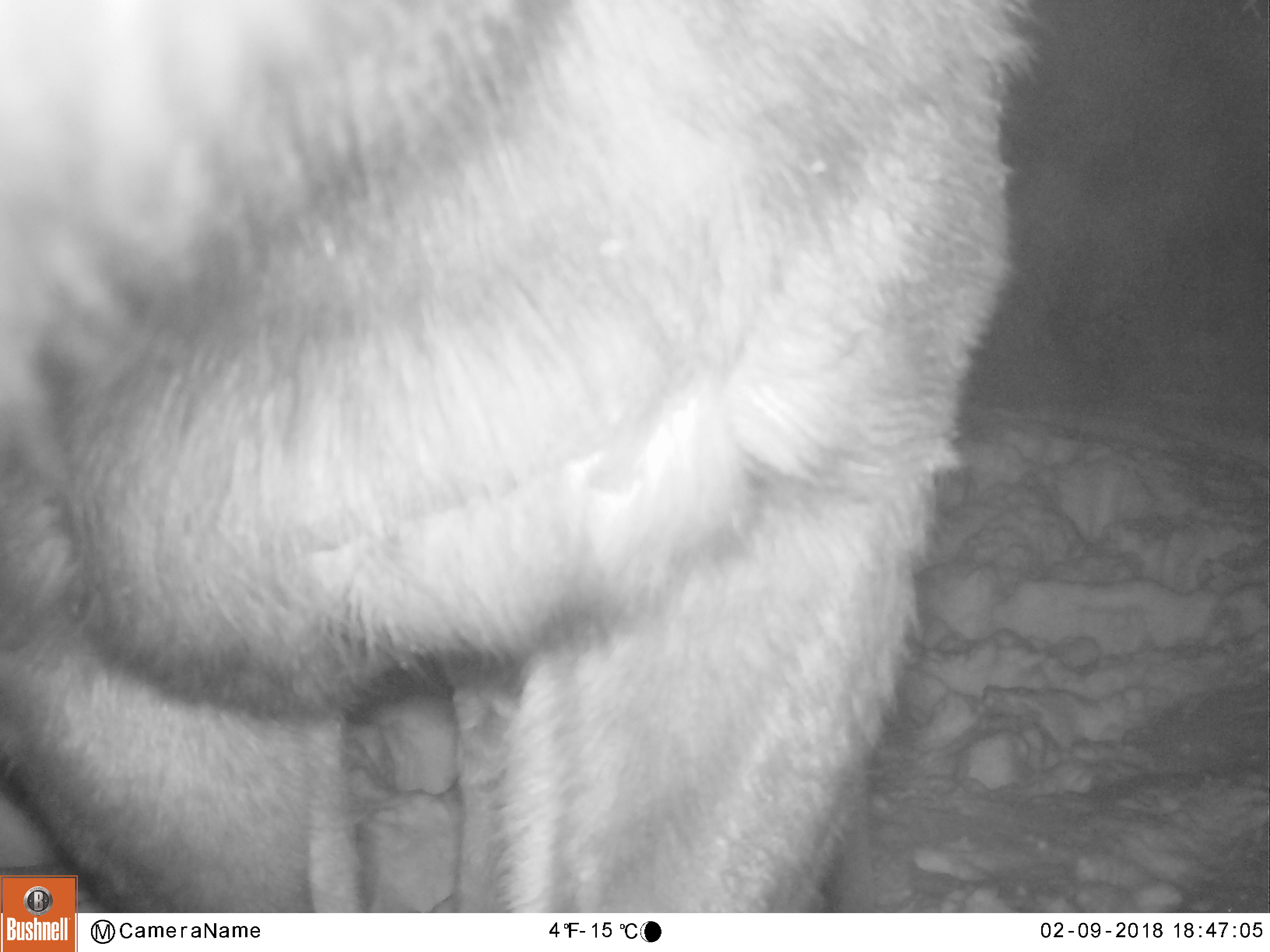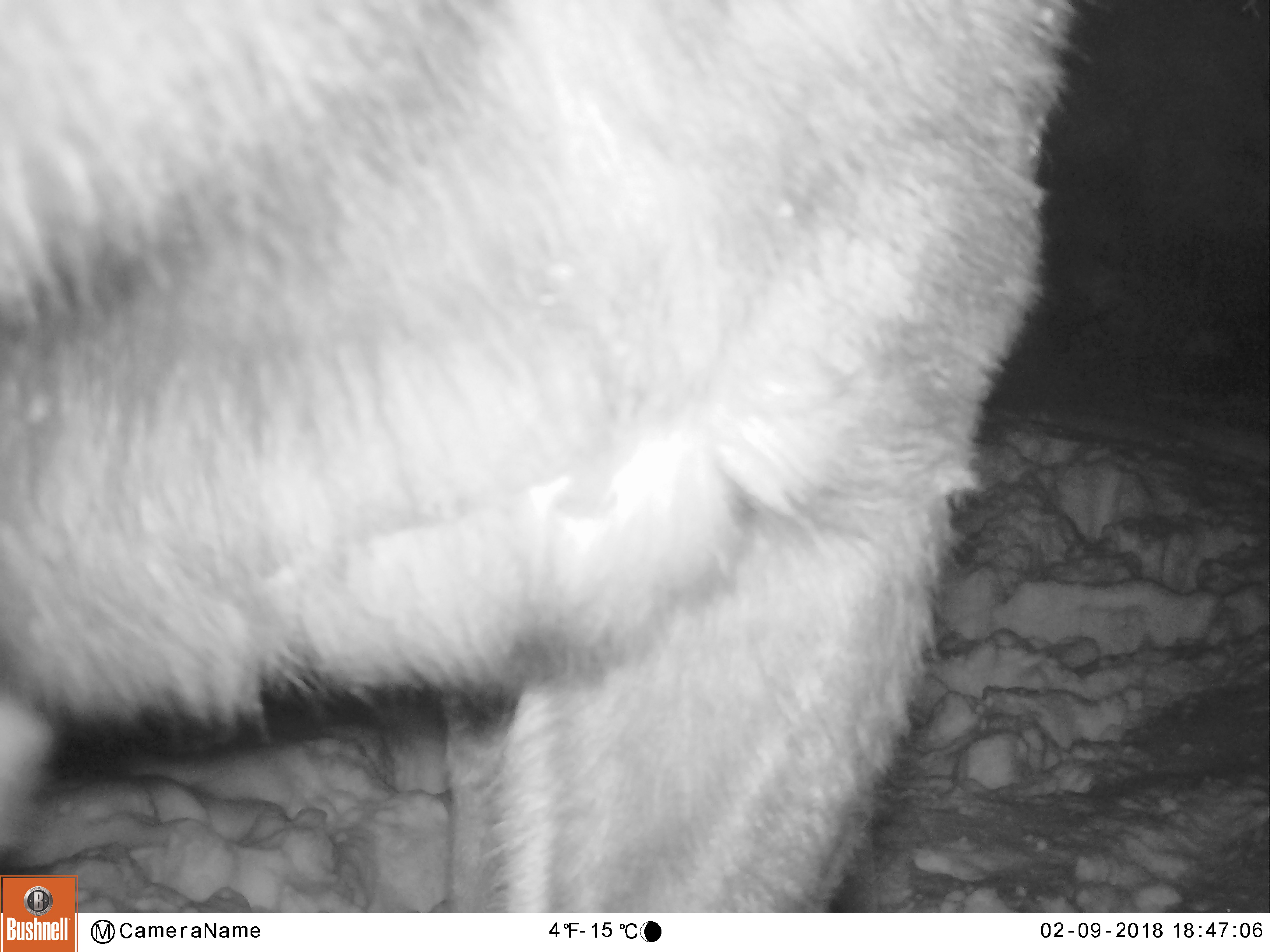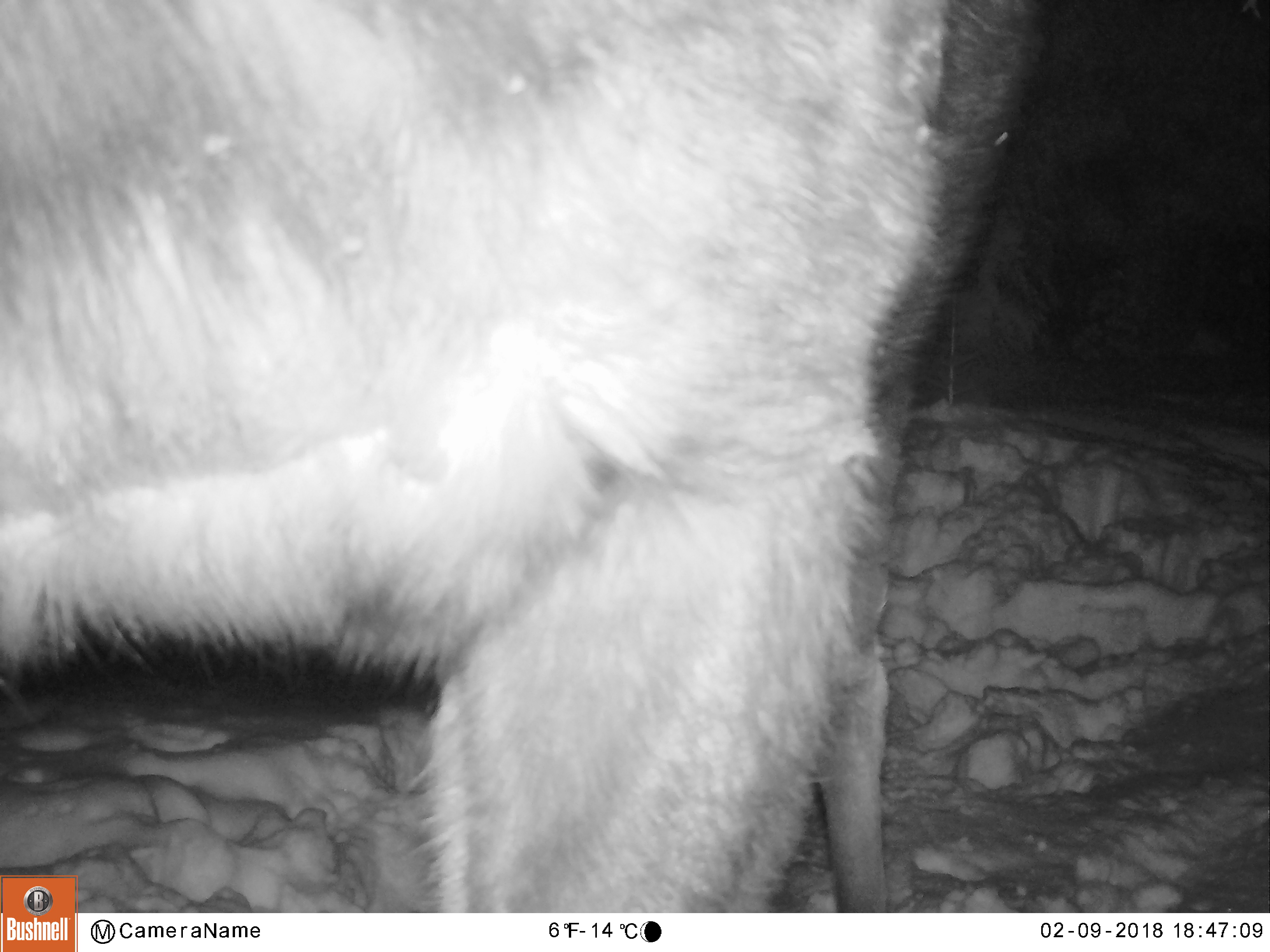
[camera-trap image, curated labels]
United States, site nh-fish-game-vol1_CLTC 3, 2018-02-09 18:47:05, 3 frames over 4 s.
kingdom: Animalia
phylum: Chordata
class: Mammalia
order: Artiodactyla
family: Cervidae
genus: Alces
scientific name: Alces alces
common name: moose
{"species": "moose (Alces alces)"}